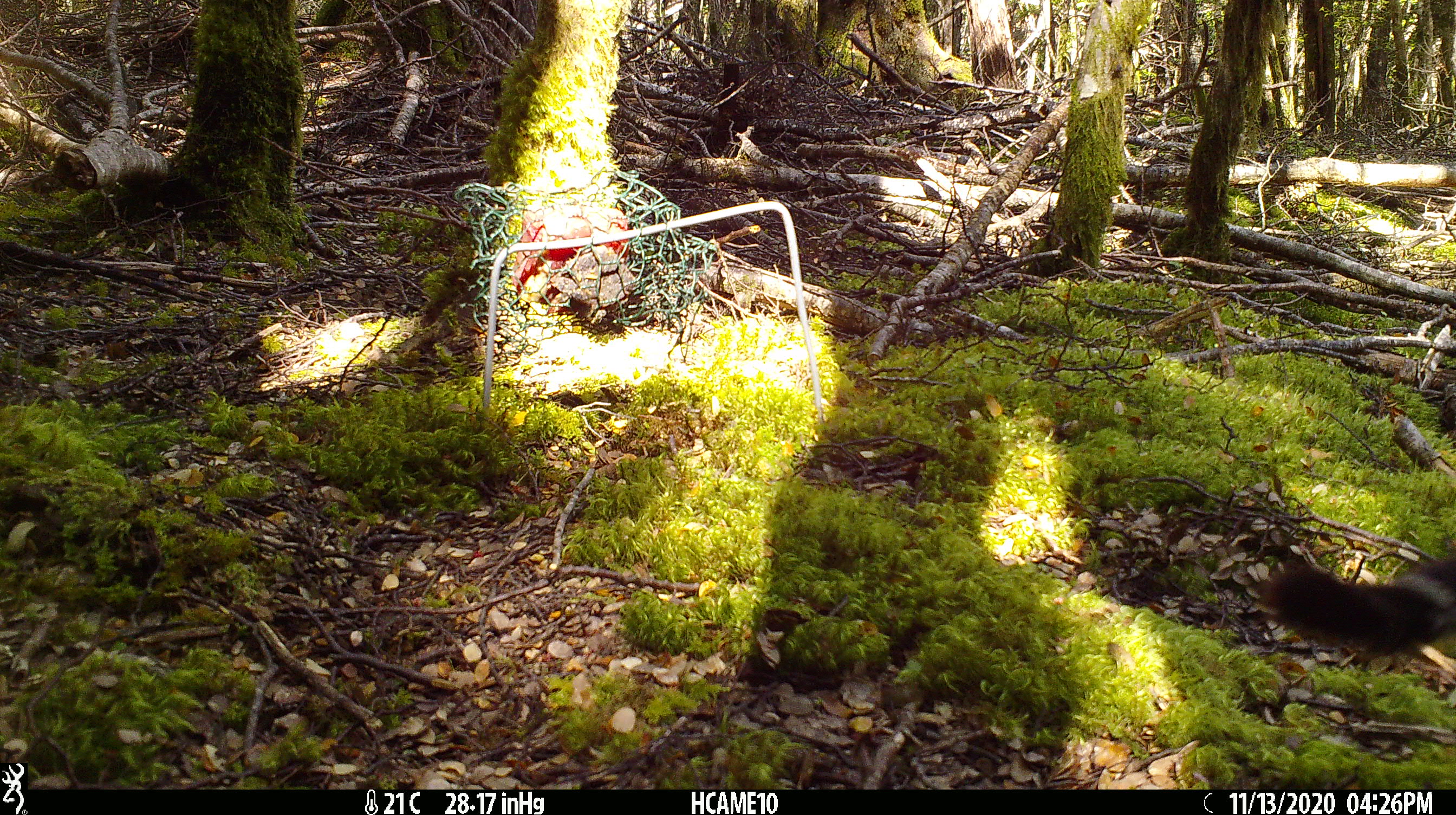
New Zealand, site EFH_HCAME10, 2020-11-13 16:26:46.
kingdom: Animalia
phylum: Chordata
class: Mammalia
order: Carnivora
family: Felidae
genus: Felis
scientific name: Felis catus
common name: domestic cat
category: cat